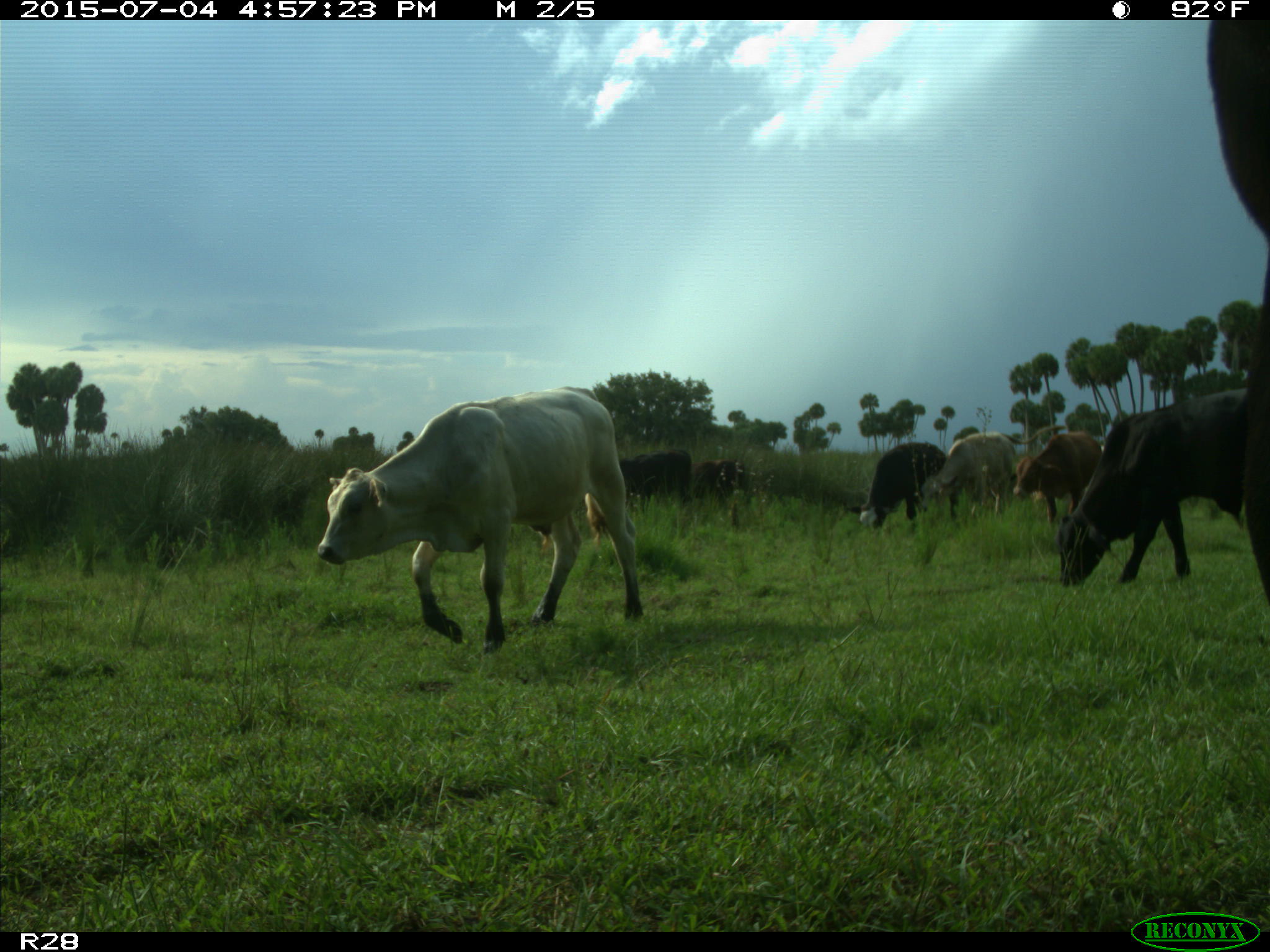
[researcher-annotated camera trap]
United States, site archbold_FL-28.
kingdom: Animalia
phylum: Chordata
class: Mammalia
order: Artiodactyla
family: Bovidae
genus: Bos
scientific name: Bos taurus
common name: domestic cow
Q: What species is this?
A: Bos taurus (domestic cow).